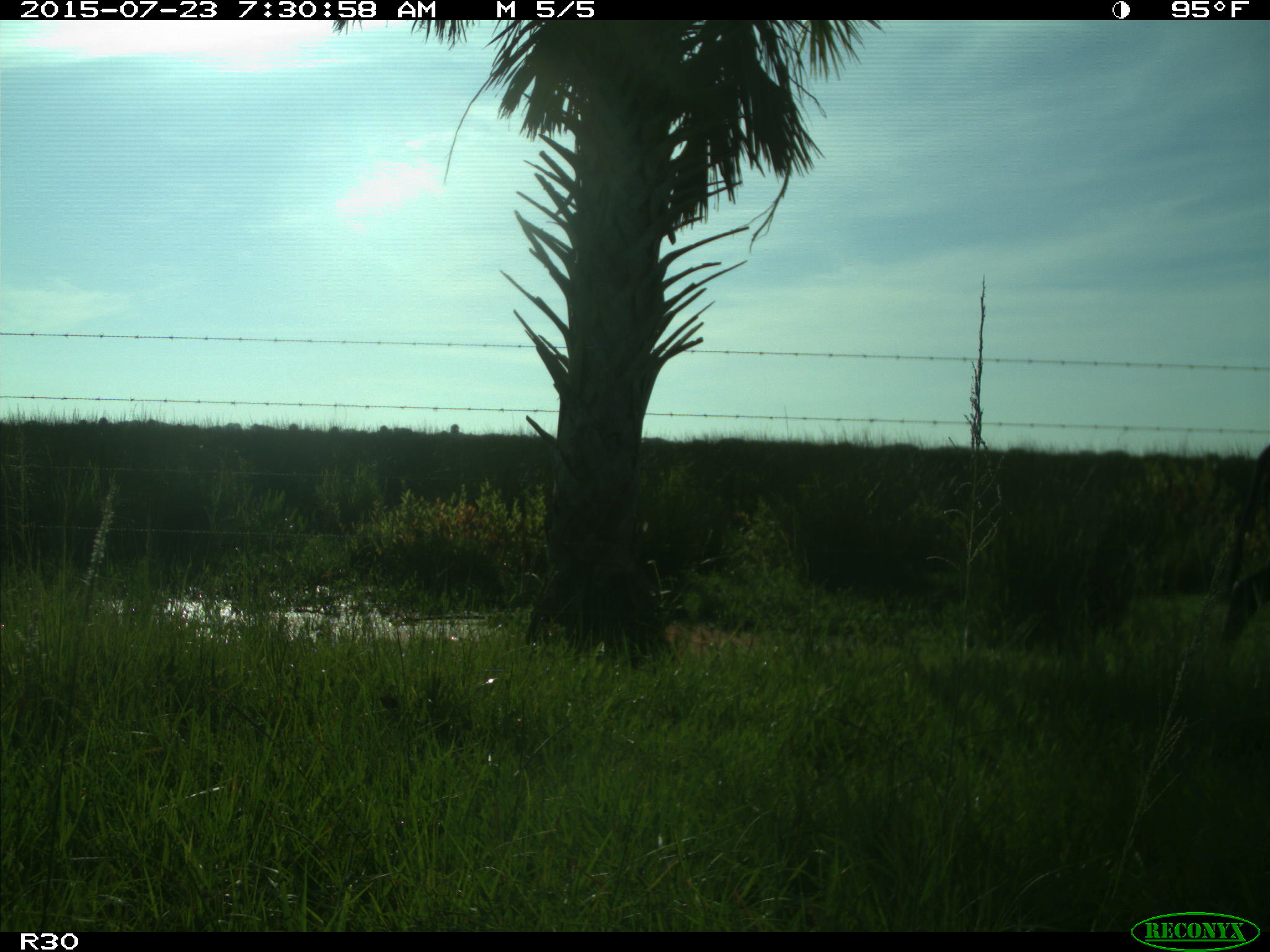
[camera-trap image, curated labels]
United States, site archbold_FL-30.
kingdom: Animalia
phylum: Chordata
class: Mammalia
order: Artiodactyla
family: Bovidae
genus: Bos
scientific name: Bos taurus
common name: domestic cow